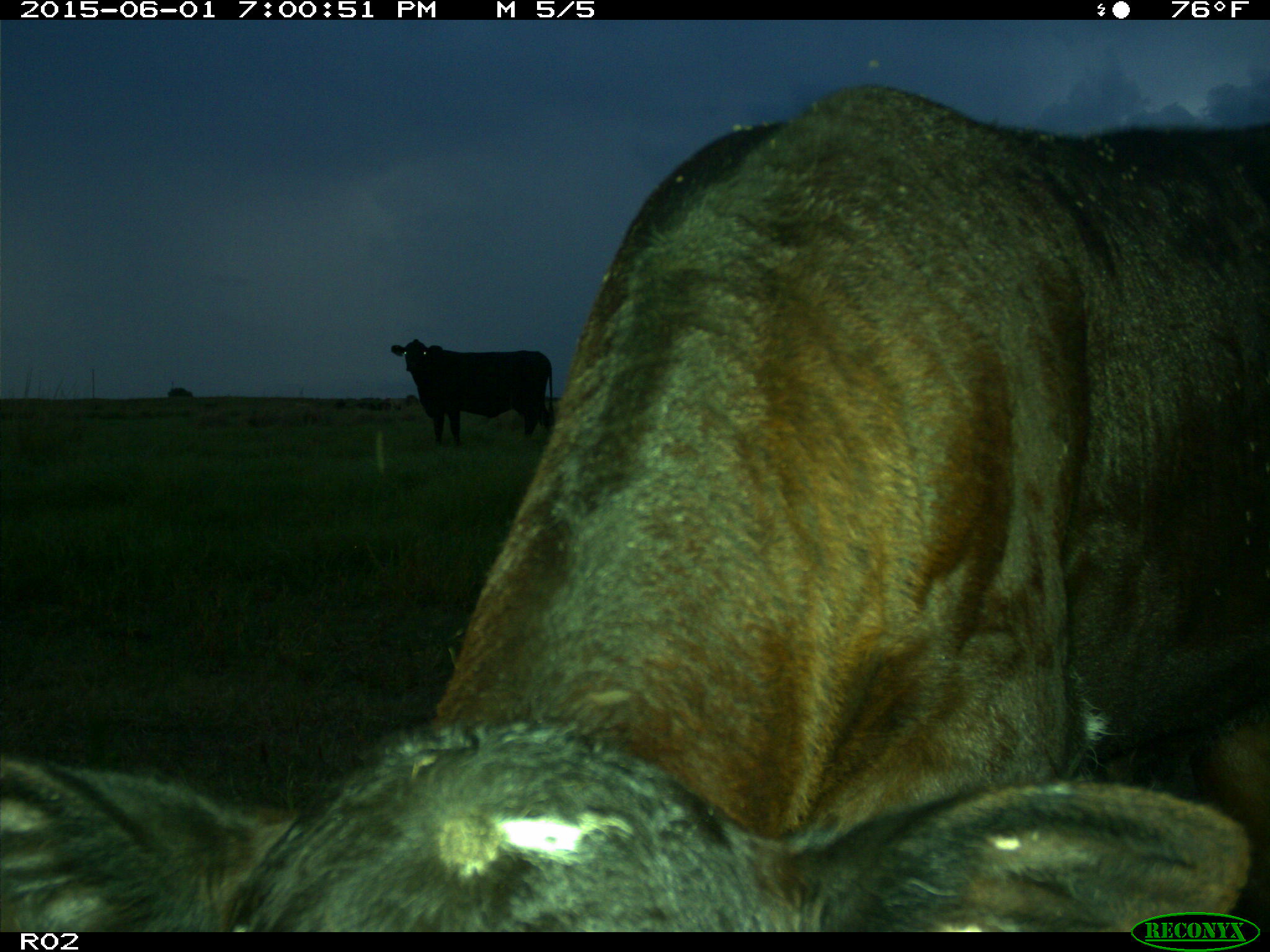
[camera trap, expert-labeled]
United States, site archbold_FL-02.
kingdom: Animalia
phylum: Chordata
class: Mammalia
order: Artiodactyla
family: Bovidae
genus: Bos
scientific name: Bos taurus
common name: domestic cow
Bos taurus (domestic cow).